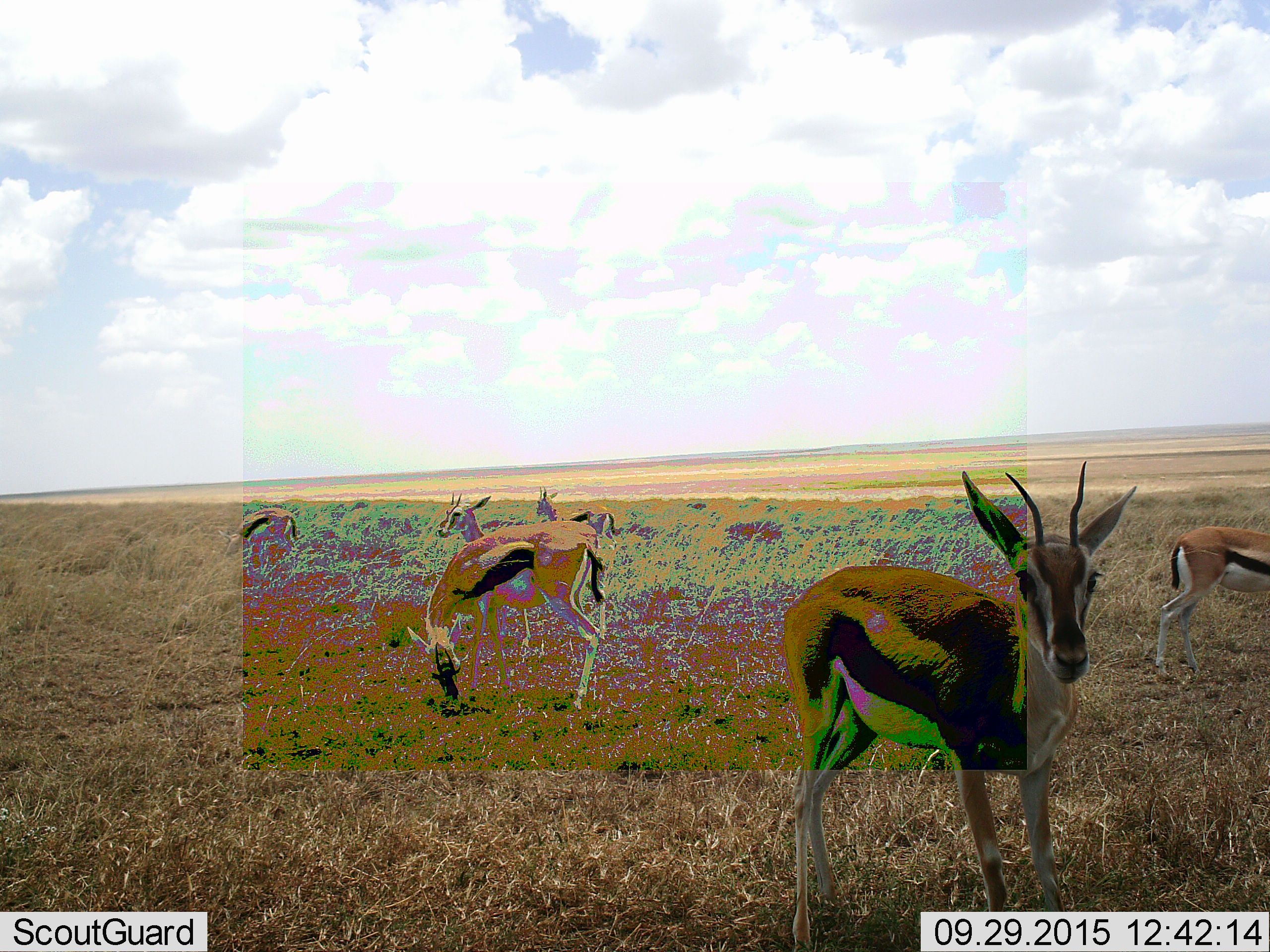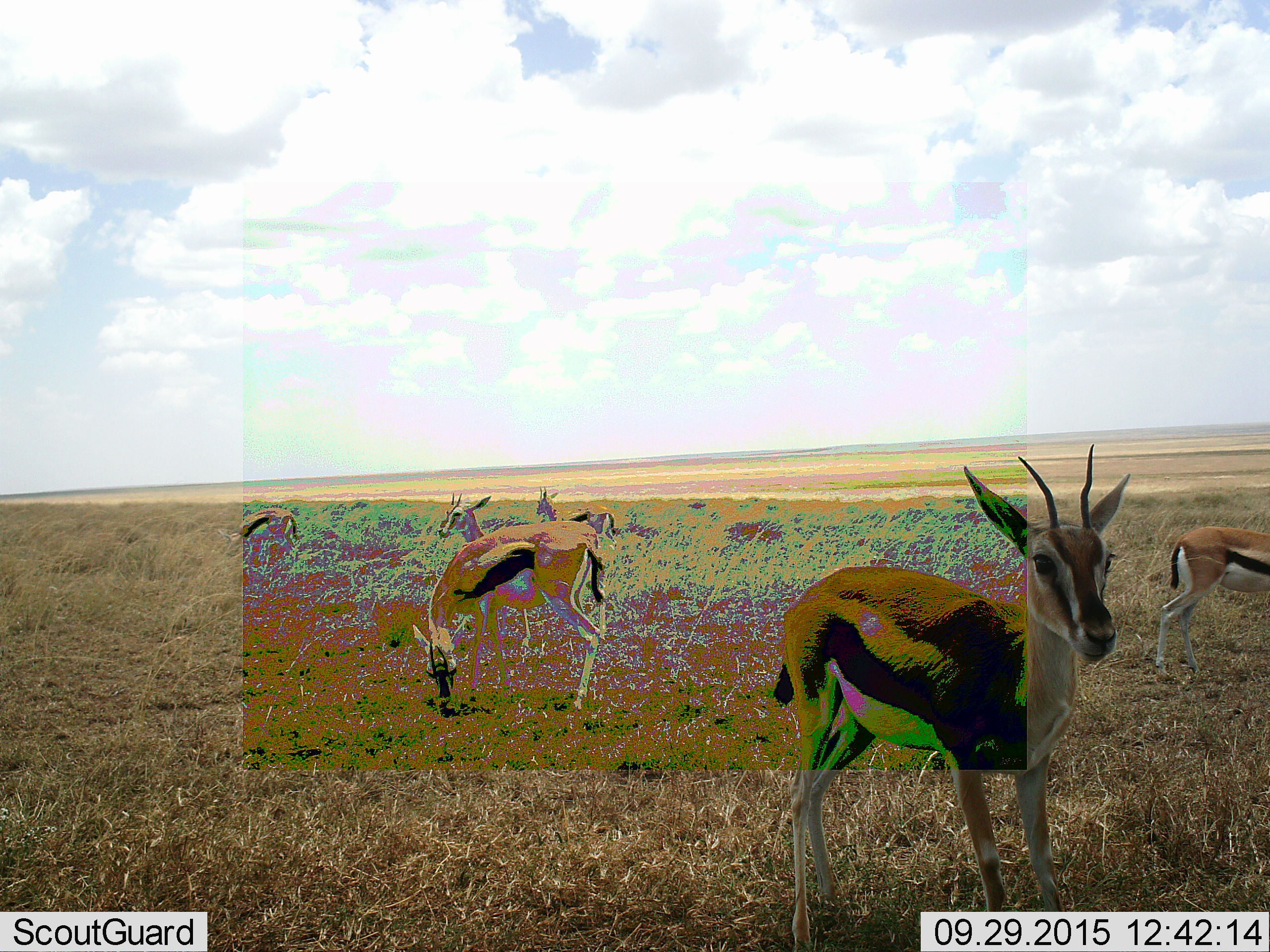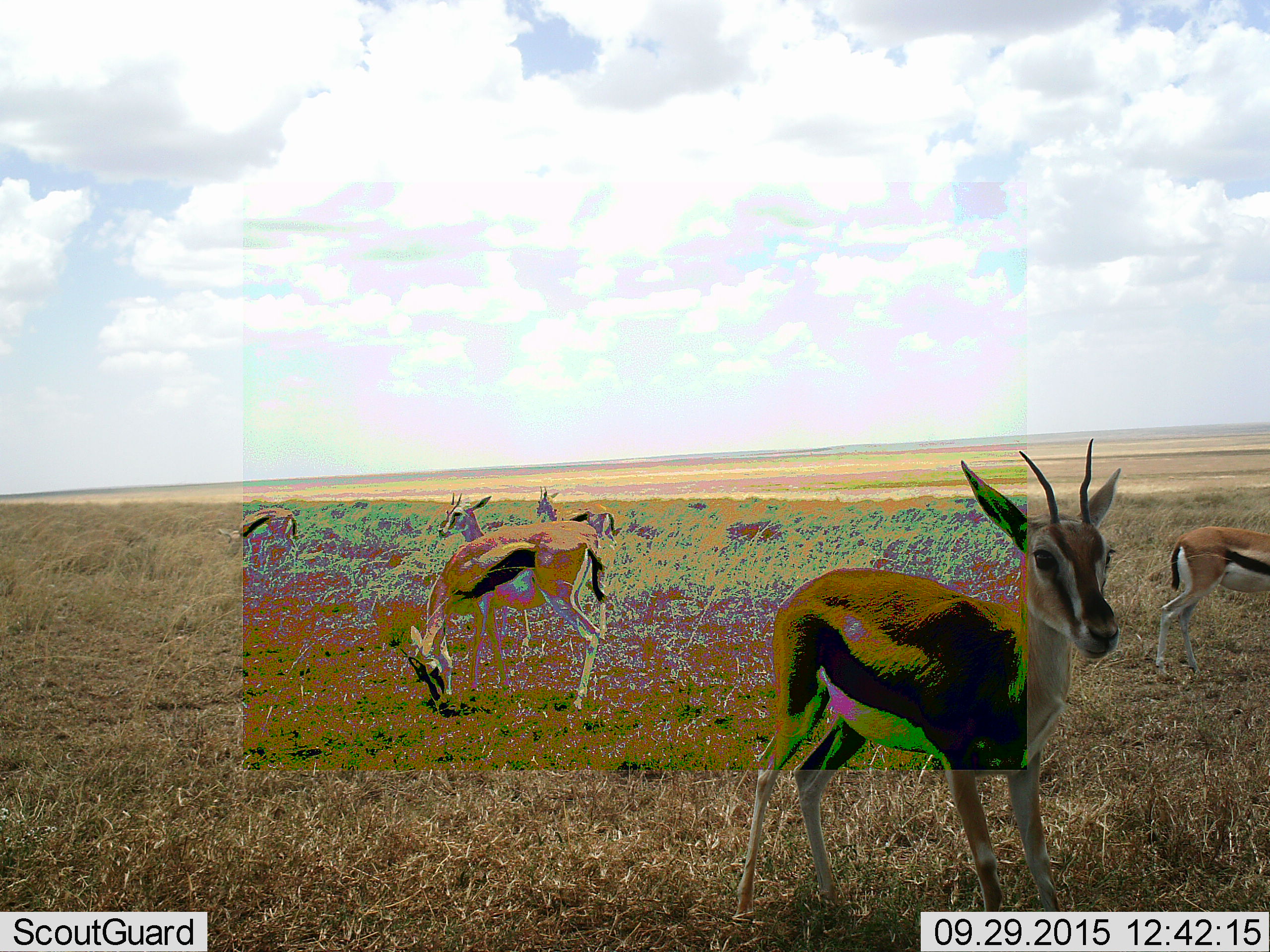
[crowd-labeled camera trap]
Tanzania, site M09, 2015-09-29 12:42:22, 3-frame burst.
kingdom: Animalia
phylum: Chordata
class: Mammalia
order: Artiodactyla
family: Bovidae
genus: Eudorcas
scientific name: Eudorcas thomsonii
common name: thomson's gazelle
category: gazellethomsons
Gazellethomsons (thomson's gazelle) (Eudorcas thomsonii), count 6. Behavior (volunteer vote fractions): standing 90%, resting 20%, moving 30%, interacting 0%. Young present (vote fraction): 10%. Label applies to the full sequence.